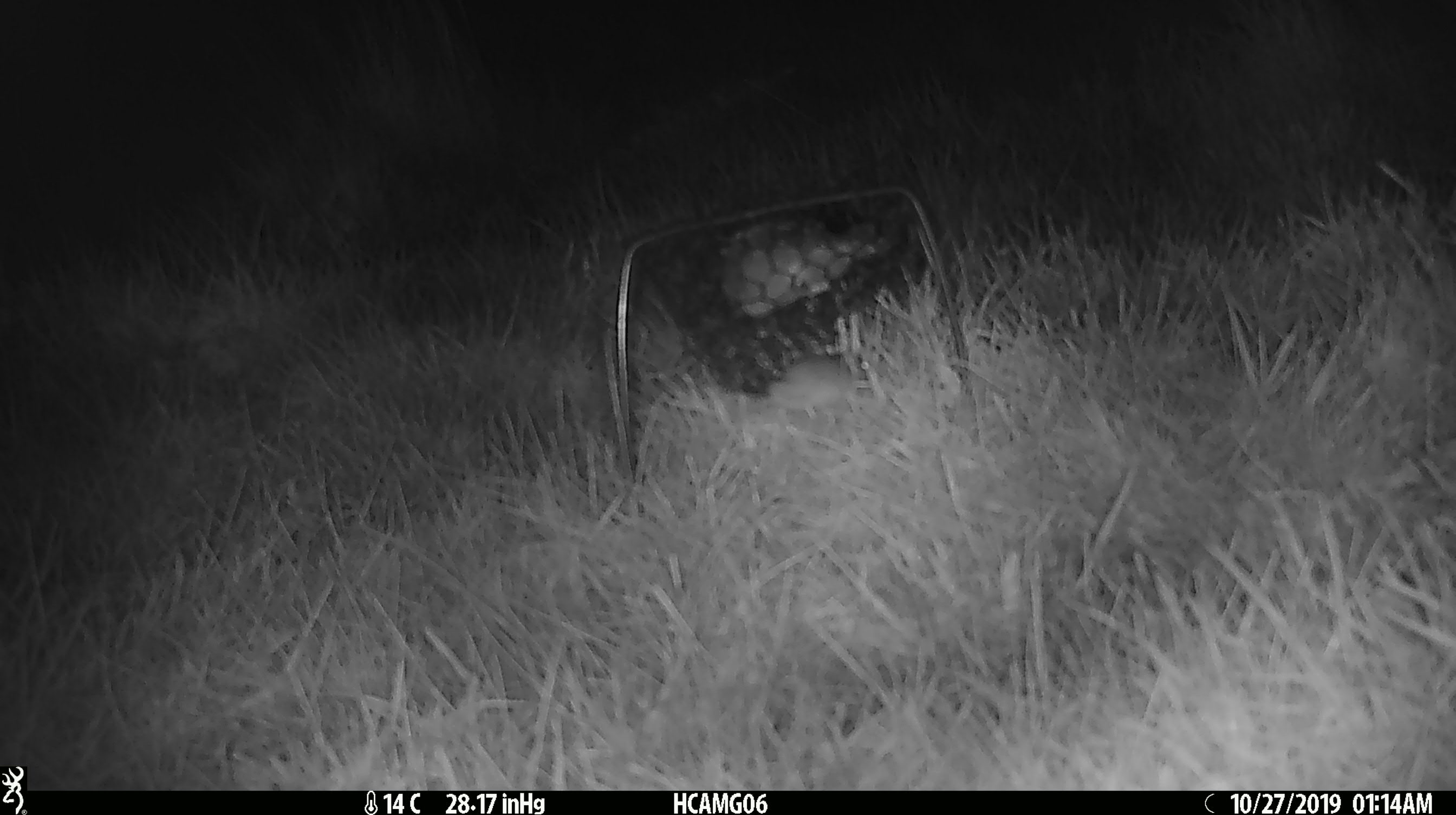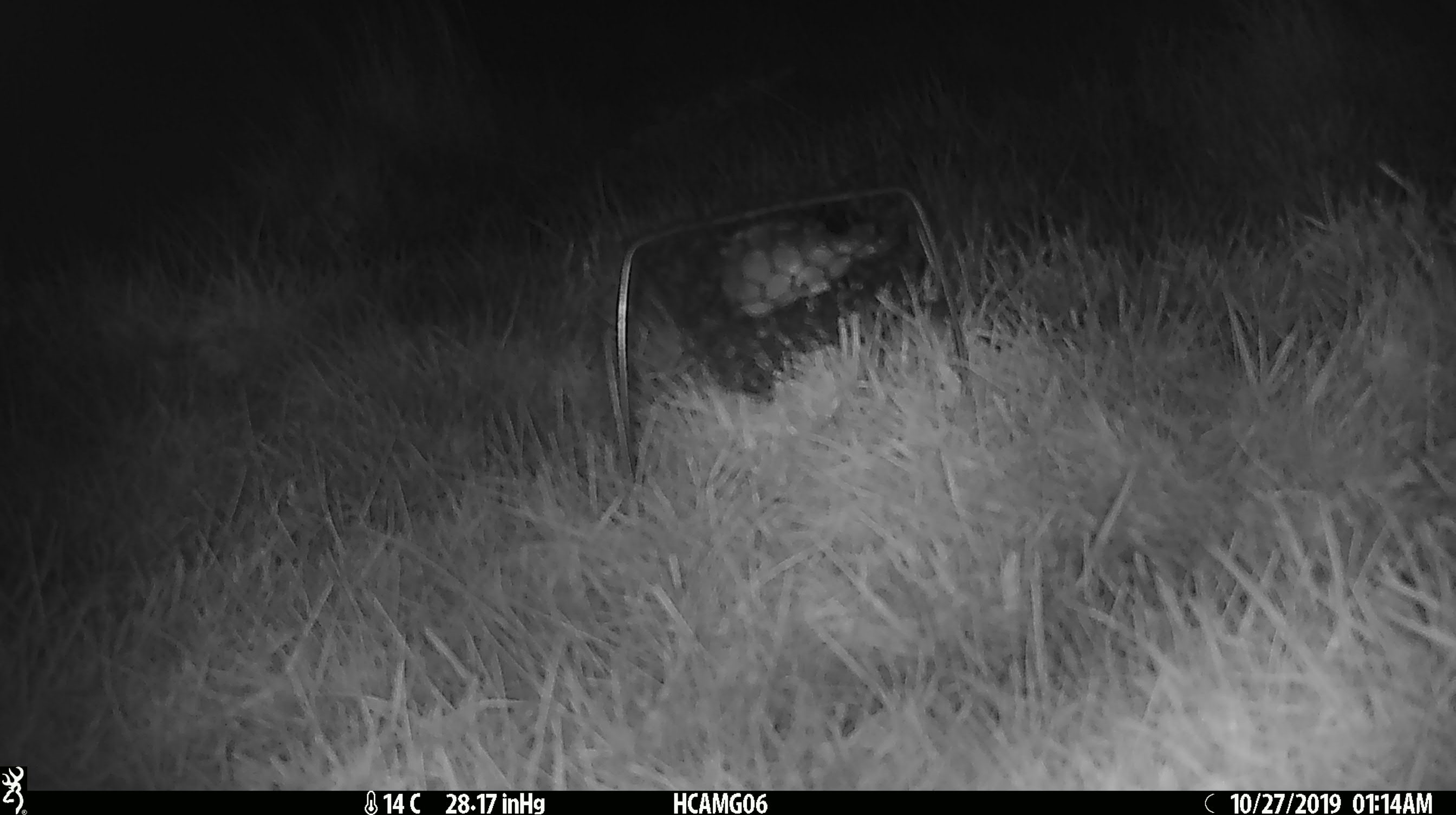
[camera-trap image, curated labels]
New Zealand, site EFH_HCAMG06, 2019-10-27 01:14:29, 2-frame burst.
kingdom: Animalia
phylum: Chordata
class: Mammalia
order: Rodentia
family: Muridae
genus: Mus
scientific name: Mus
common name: mouse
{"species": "mouse (Mus)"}